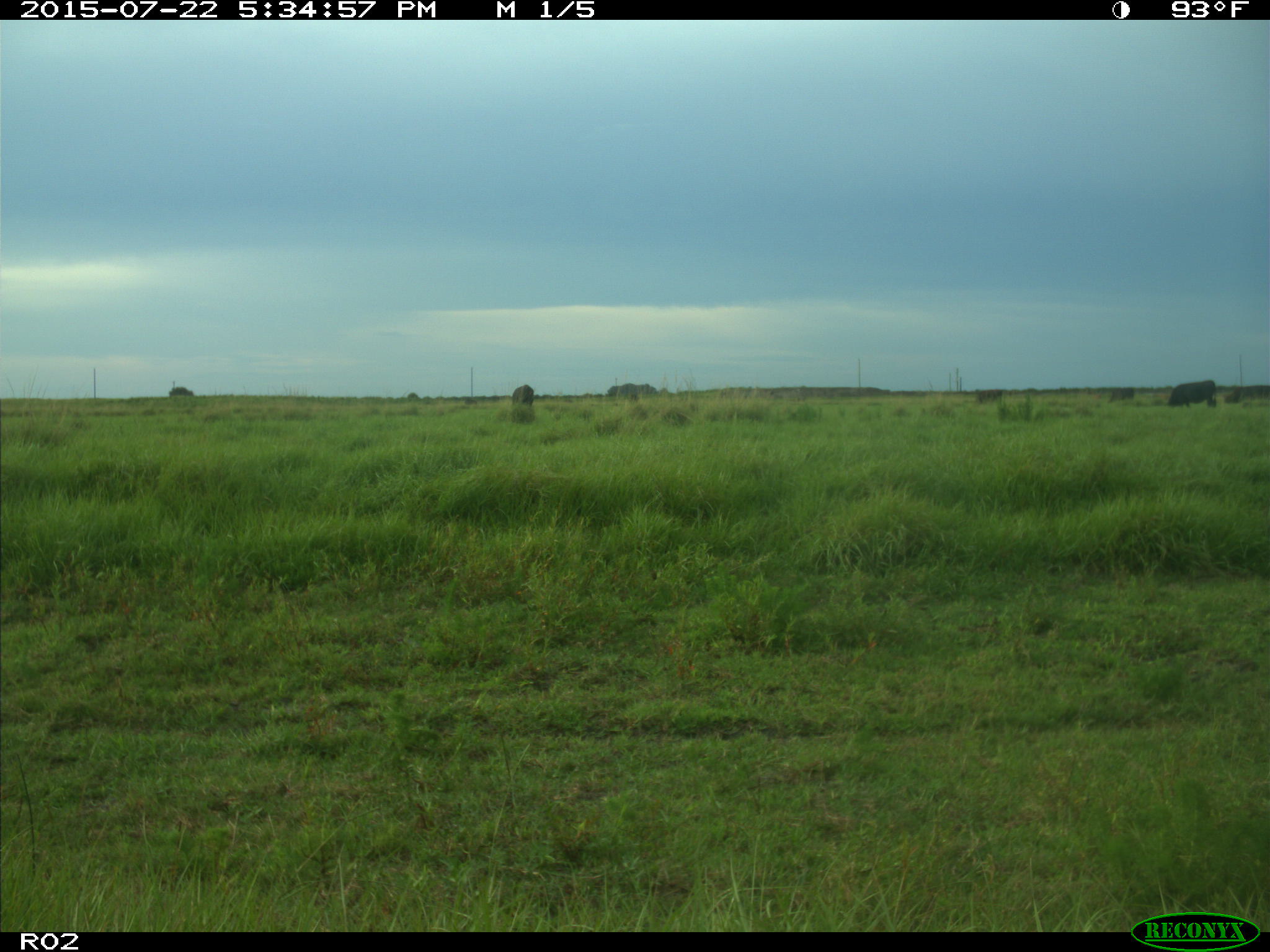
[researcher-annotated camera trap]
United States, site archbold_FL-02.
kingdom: Animalia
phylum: Chordata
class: Mammalia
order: Artiodactyla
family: Bovidae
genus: Bos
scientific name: Bos taurus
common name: domestic cow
Bos taurus (domestic cow).